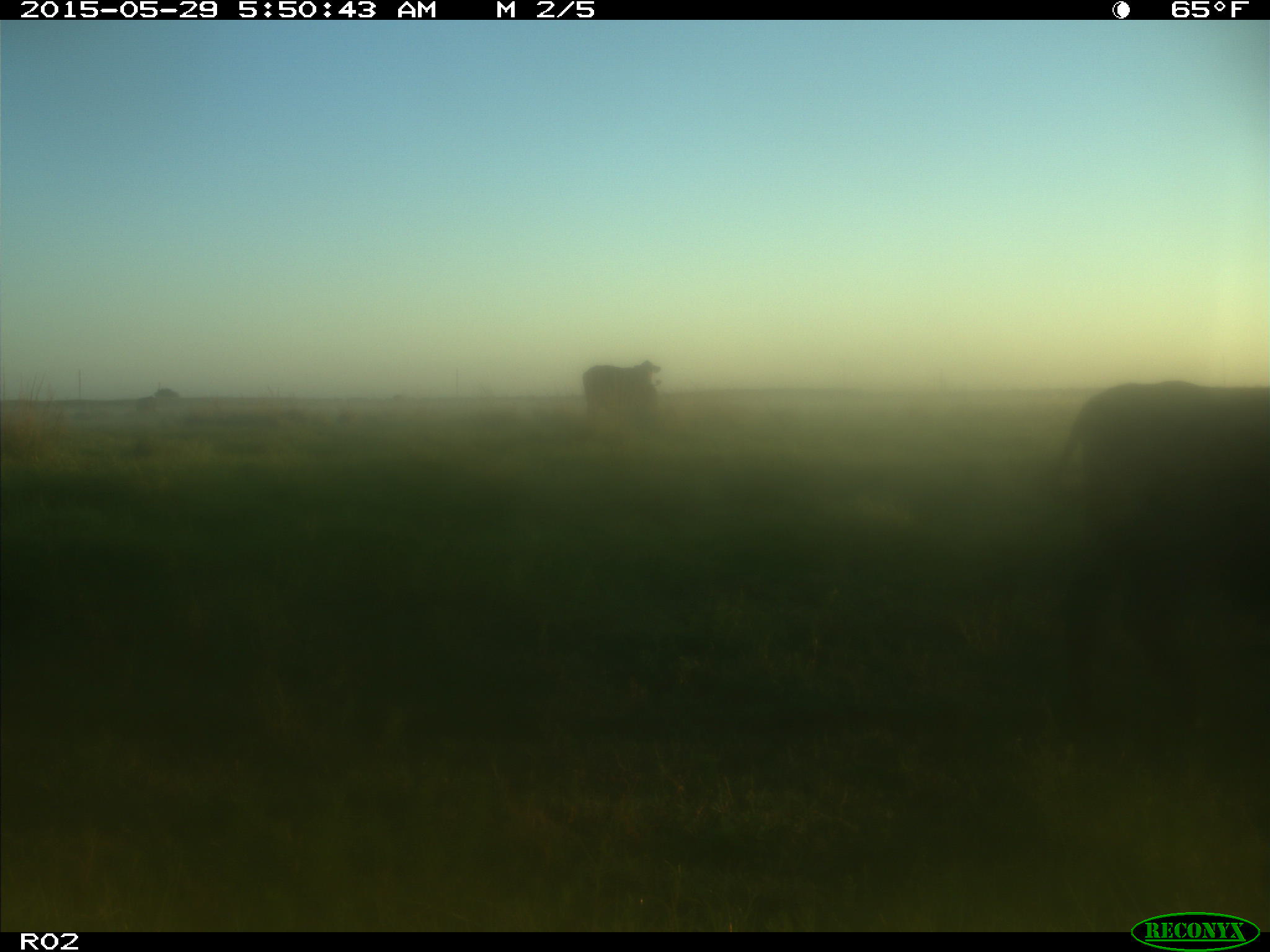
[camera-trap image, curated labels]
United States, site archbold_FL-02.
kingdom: Animalia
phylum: Chordata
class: Mammalia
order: Artiodactyla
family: Bovidae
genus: Bos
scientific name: Bos taurus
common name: domestic cow